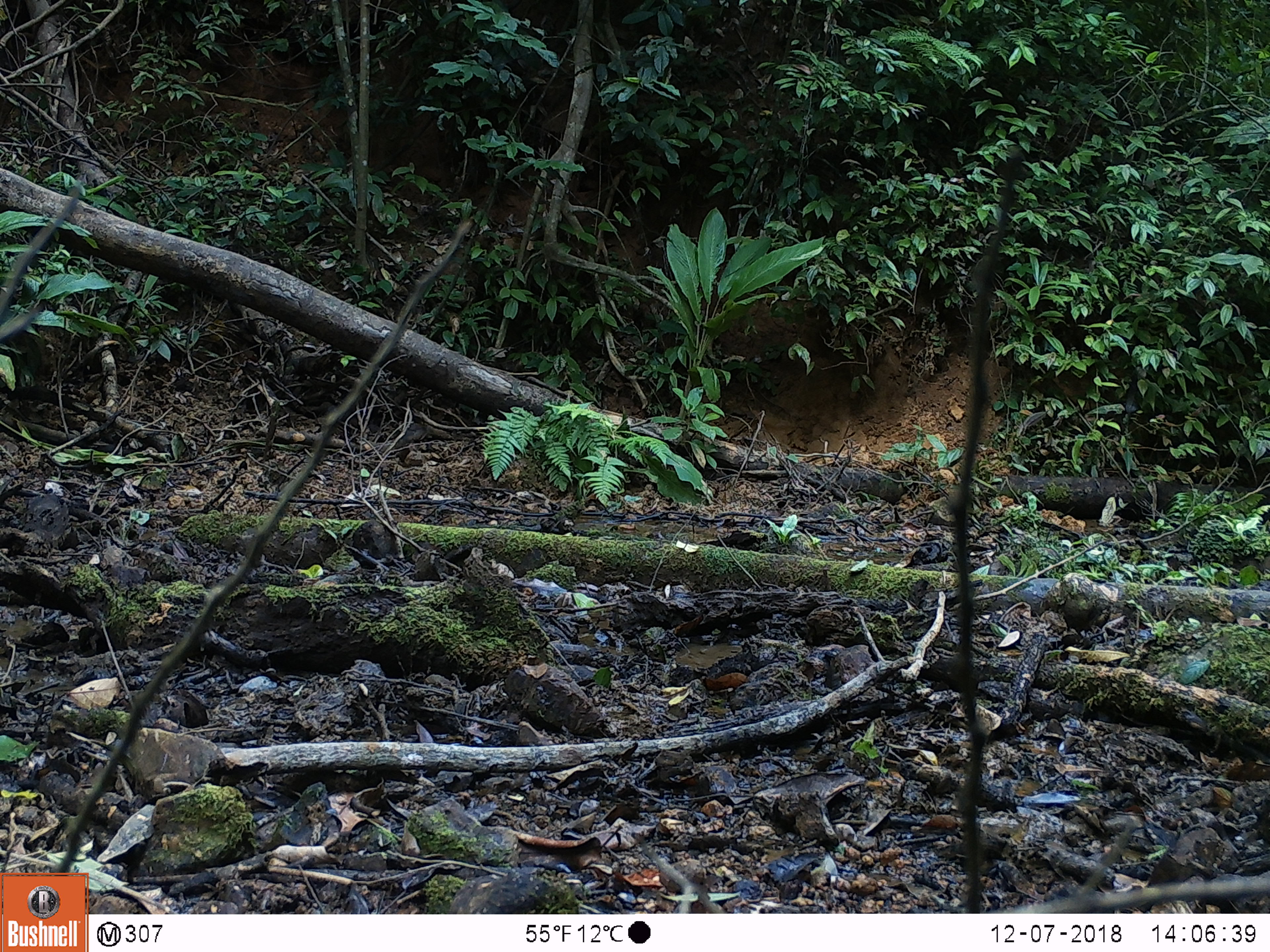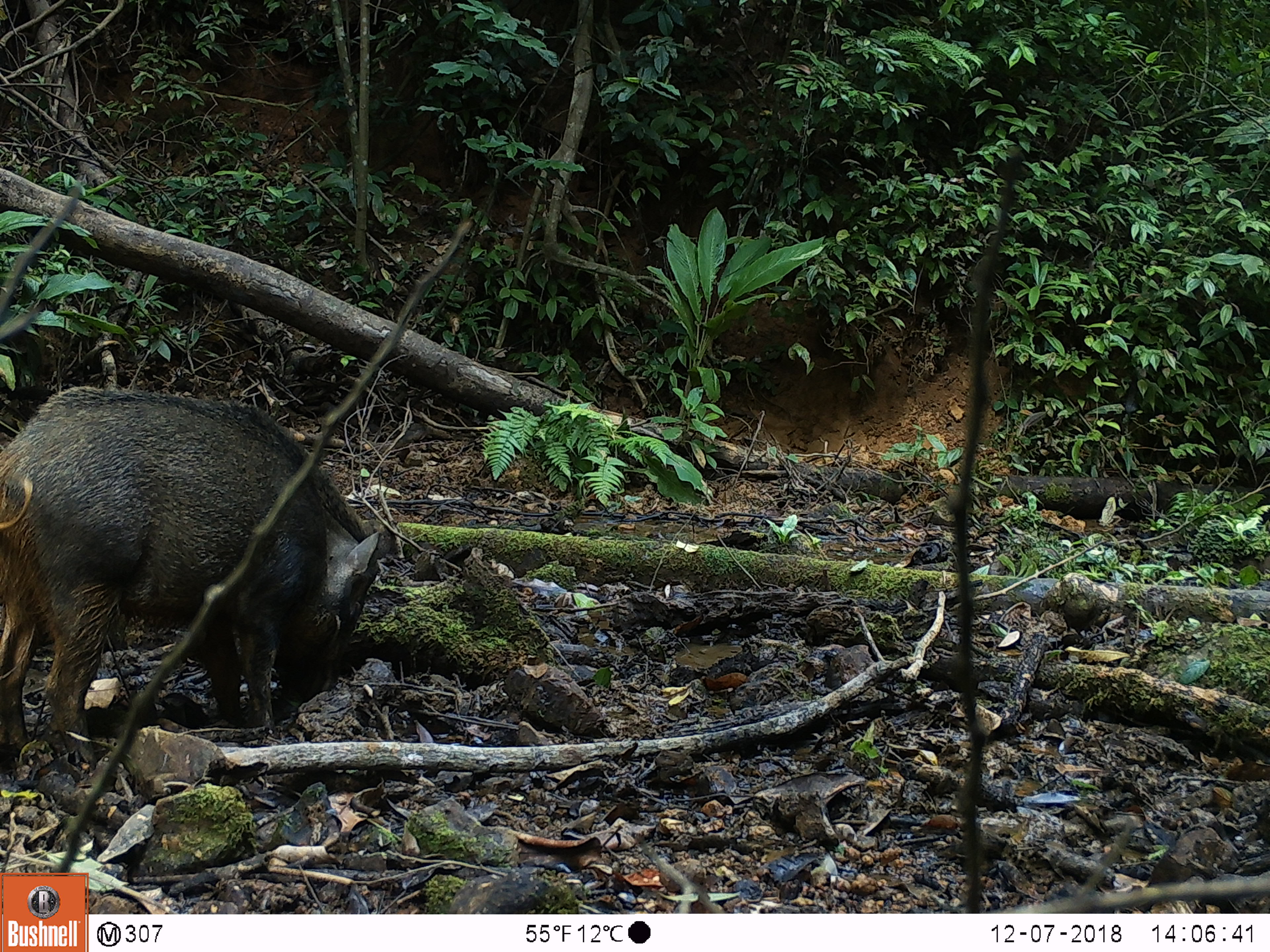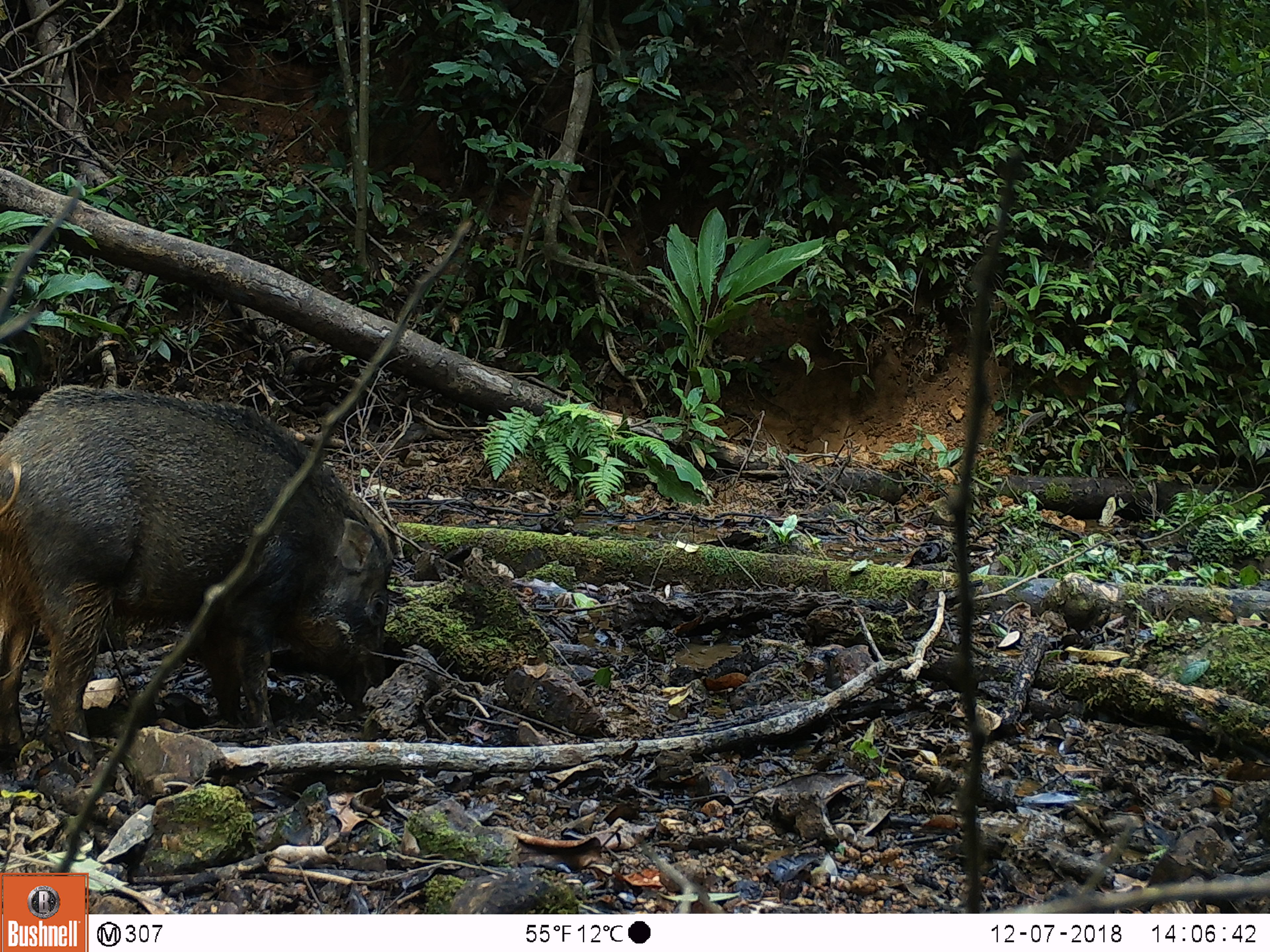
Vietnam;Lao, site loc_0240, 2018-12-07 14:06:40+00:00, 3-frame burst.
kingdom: Animalia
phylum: Chordata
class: Mammalia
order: Artiodactyla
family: Suidae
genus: Sus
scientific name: Sus scrofa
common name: eurasian wild pig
Eurasian wild pig (Sus scrofa). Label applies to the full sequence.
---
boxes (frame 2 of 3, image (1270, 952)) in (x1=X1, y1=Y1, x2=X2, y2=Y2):
eurasian wild pig: (x1=0, y1=383, x2=381, y2=768)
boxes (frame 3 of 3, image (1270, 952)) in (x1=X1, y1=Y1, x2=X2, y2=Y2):
eurasian wild pig: (x1=0, y1=383, x2=395, y2=766)